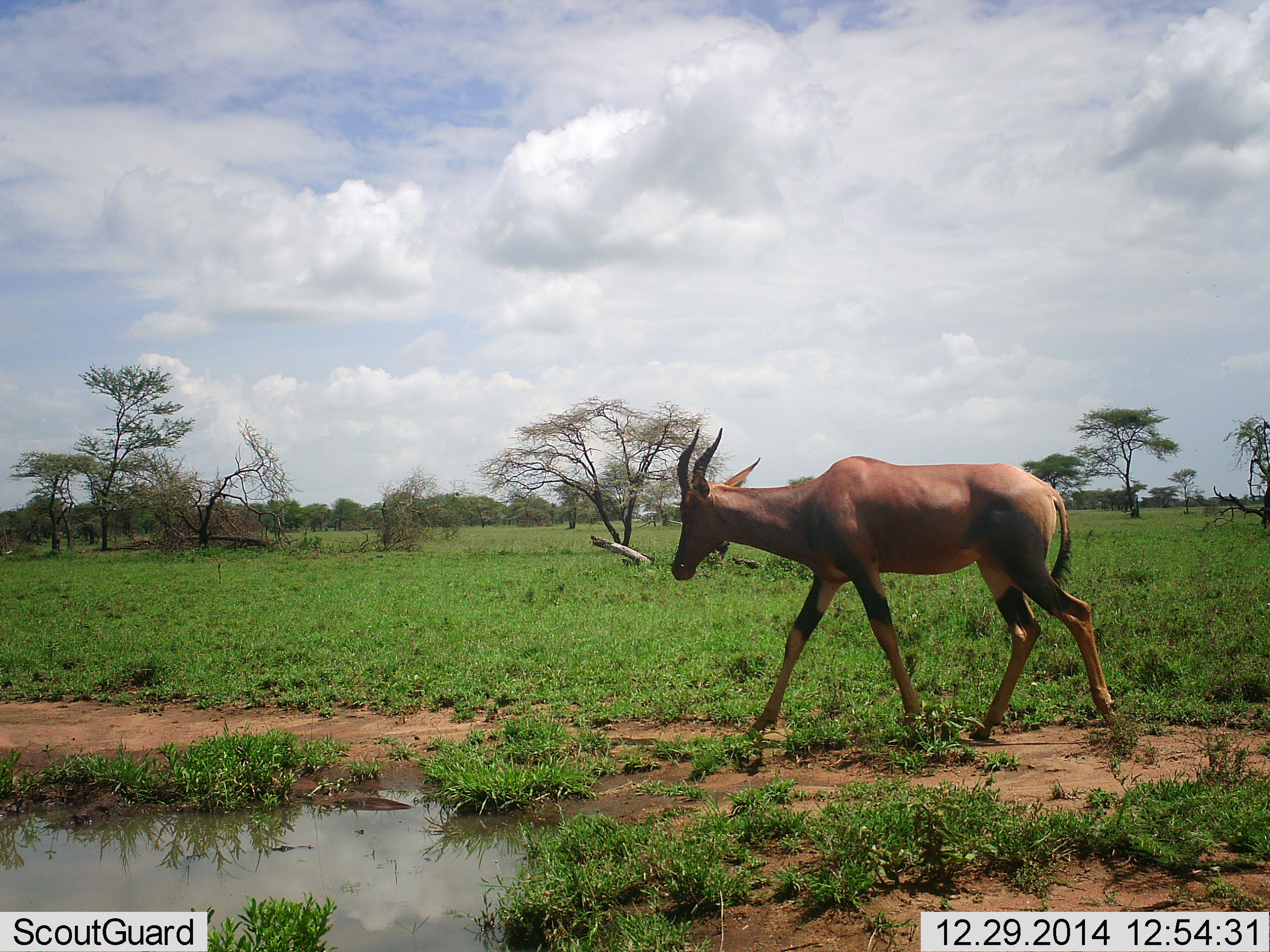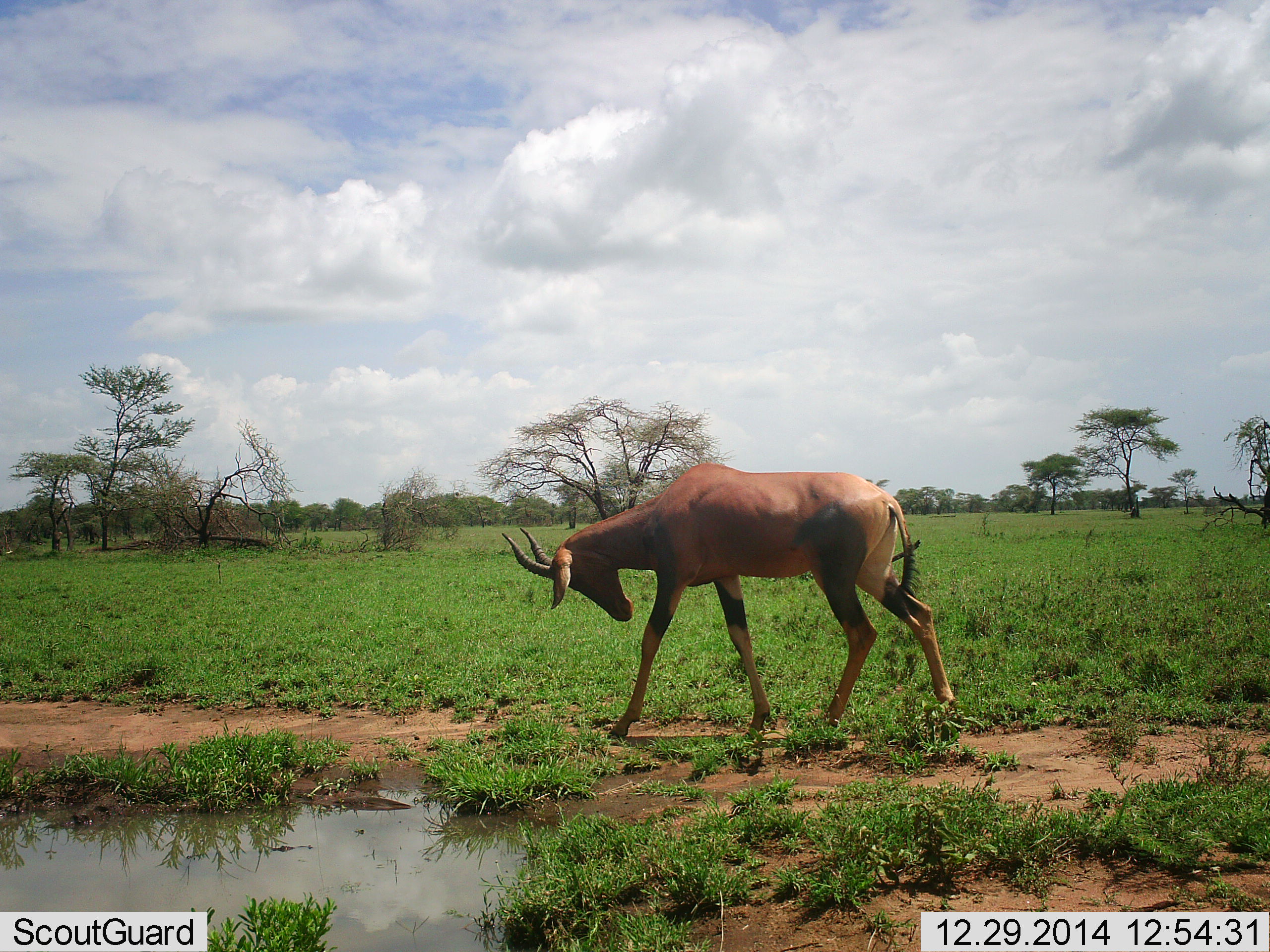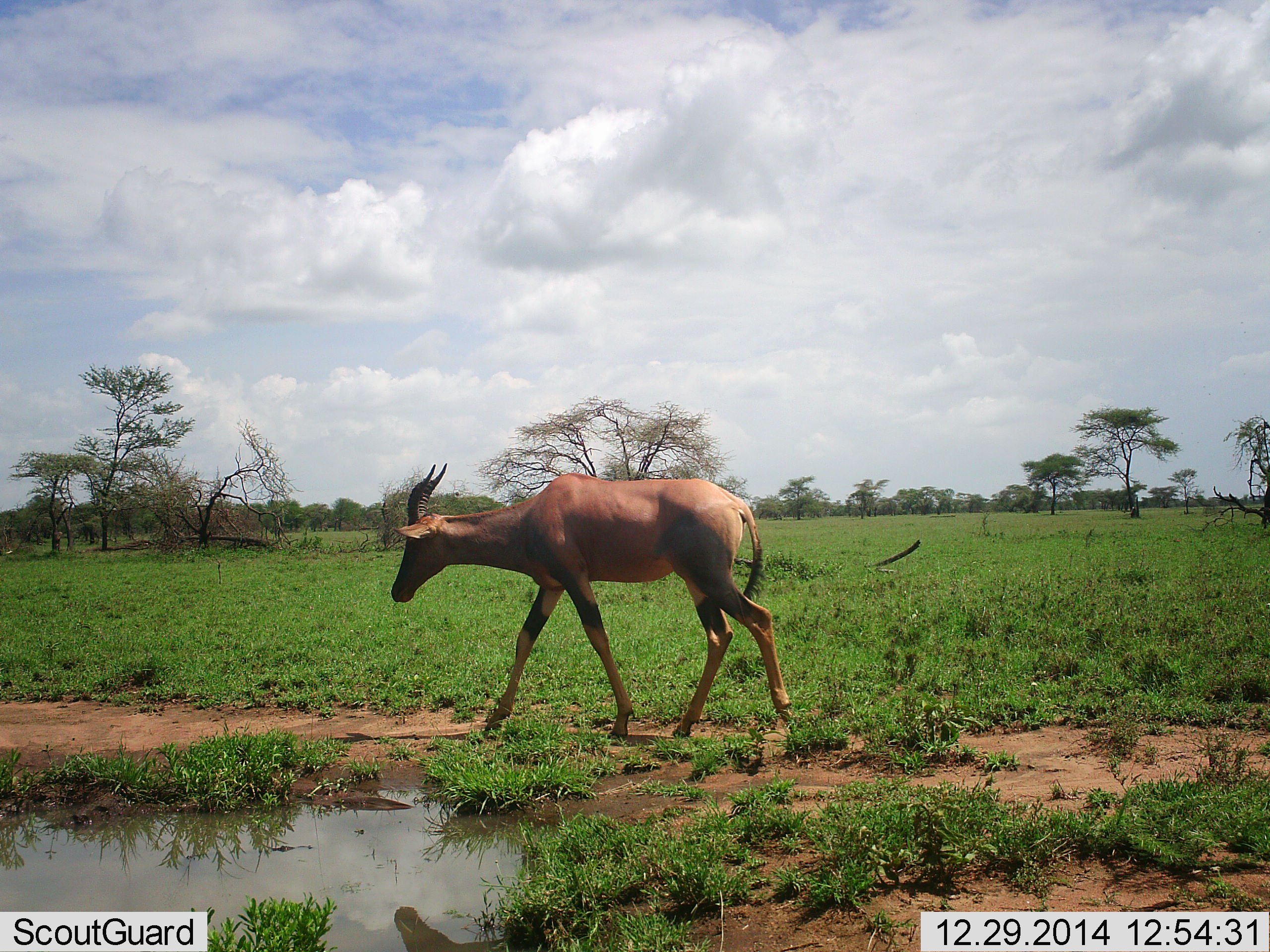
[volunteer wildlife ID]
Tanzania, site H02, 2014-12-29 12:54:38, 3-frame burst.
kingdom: Animalia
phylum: Chordata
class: Mammalia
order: Artiodactyla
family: Bovidae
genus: Damaliscus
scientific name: Damaliscus lunatus jimela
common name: topi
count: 1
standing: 20%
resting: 0%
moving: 100%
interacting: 0%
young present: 0%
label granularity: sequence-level